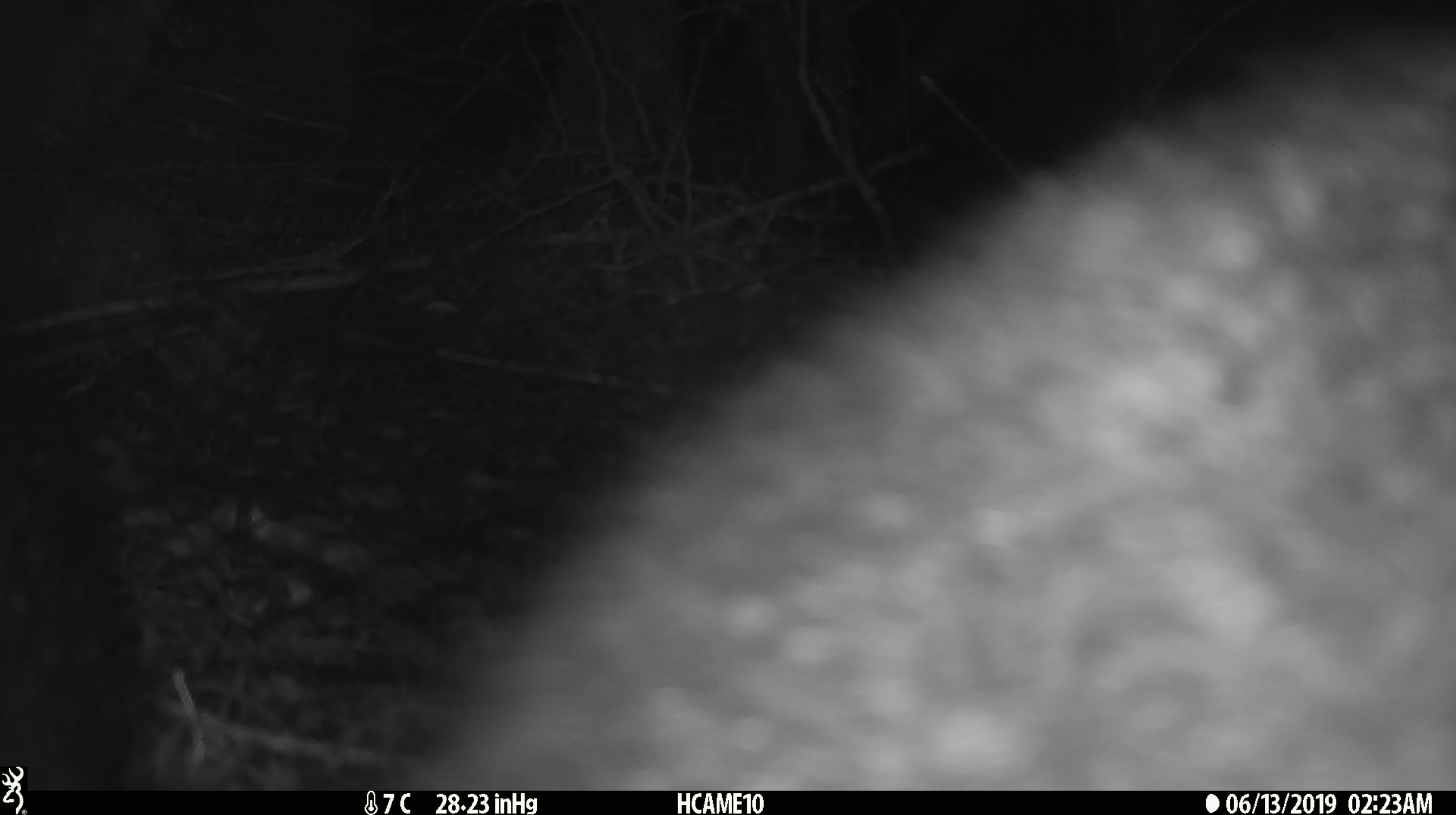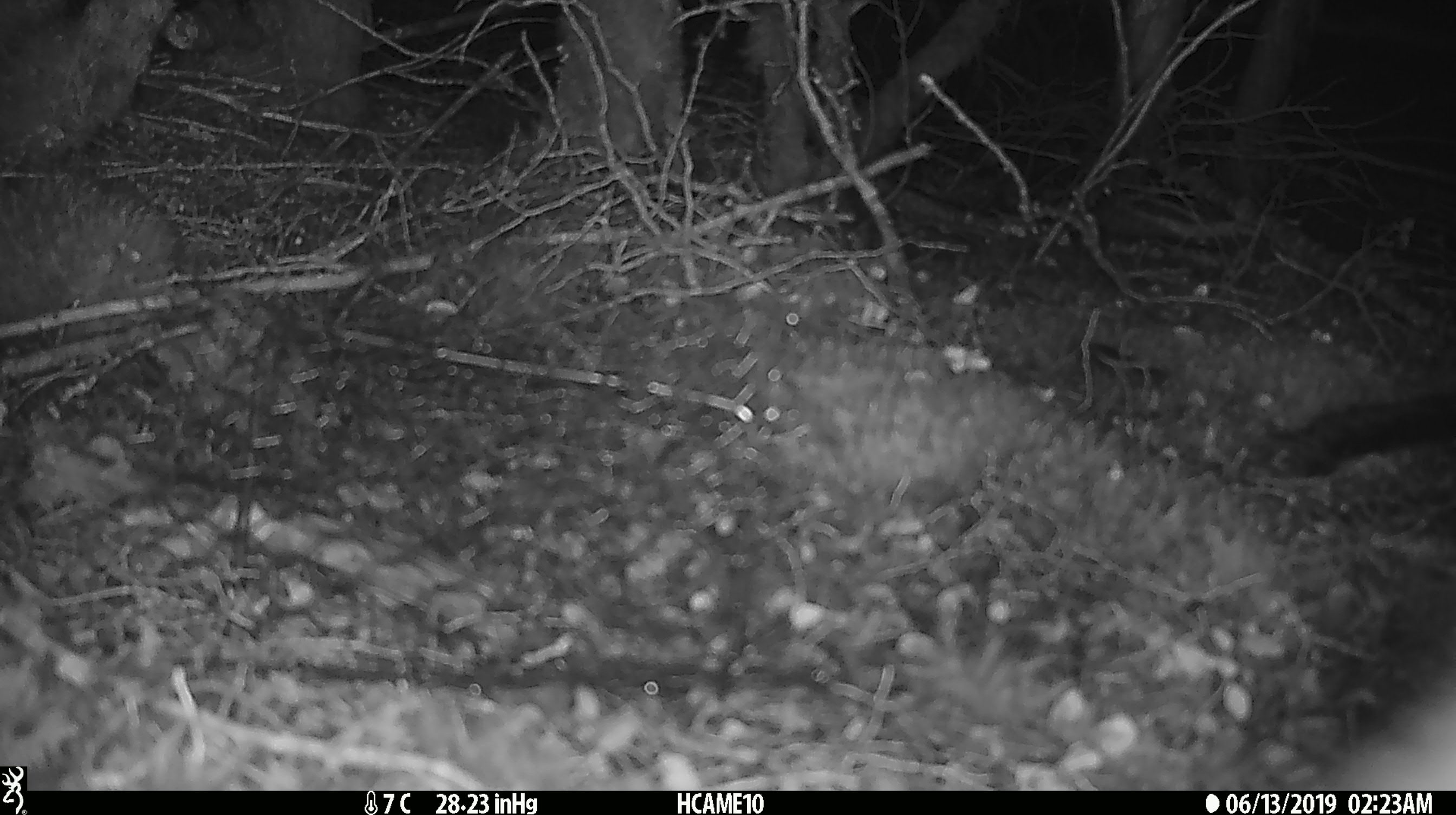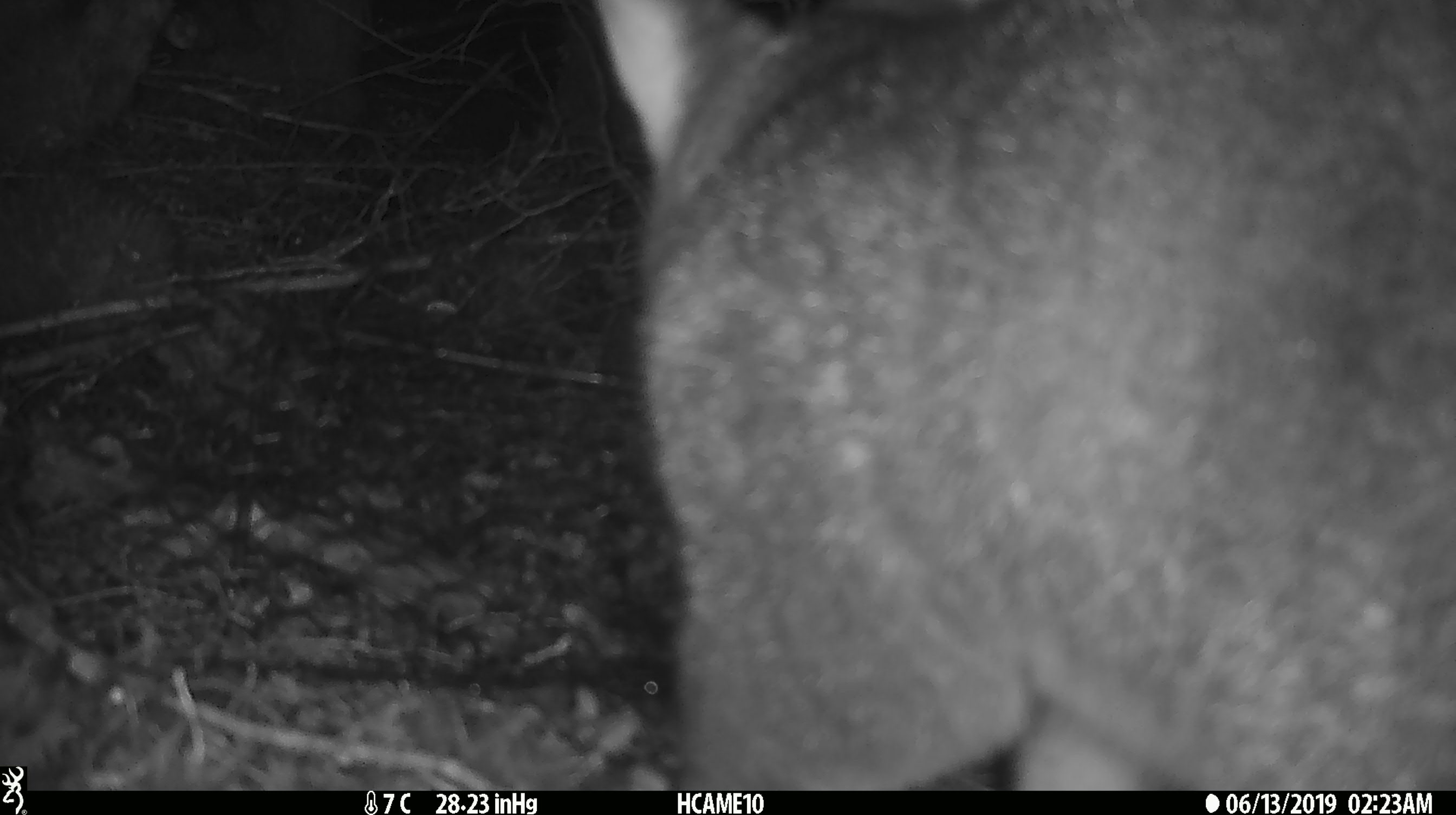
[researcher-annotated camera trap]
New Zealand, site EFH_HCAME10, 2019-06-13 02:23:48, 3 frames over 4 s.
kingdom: Animalia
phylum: Chordata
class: Mammalia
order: Diprotodontia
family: Phalangeridae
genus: Trichosurus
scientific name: Trichosurus vulpecula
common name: common brushtail possum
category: possum